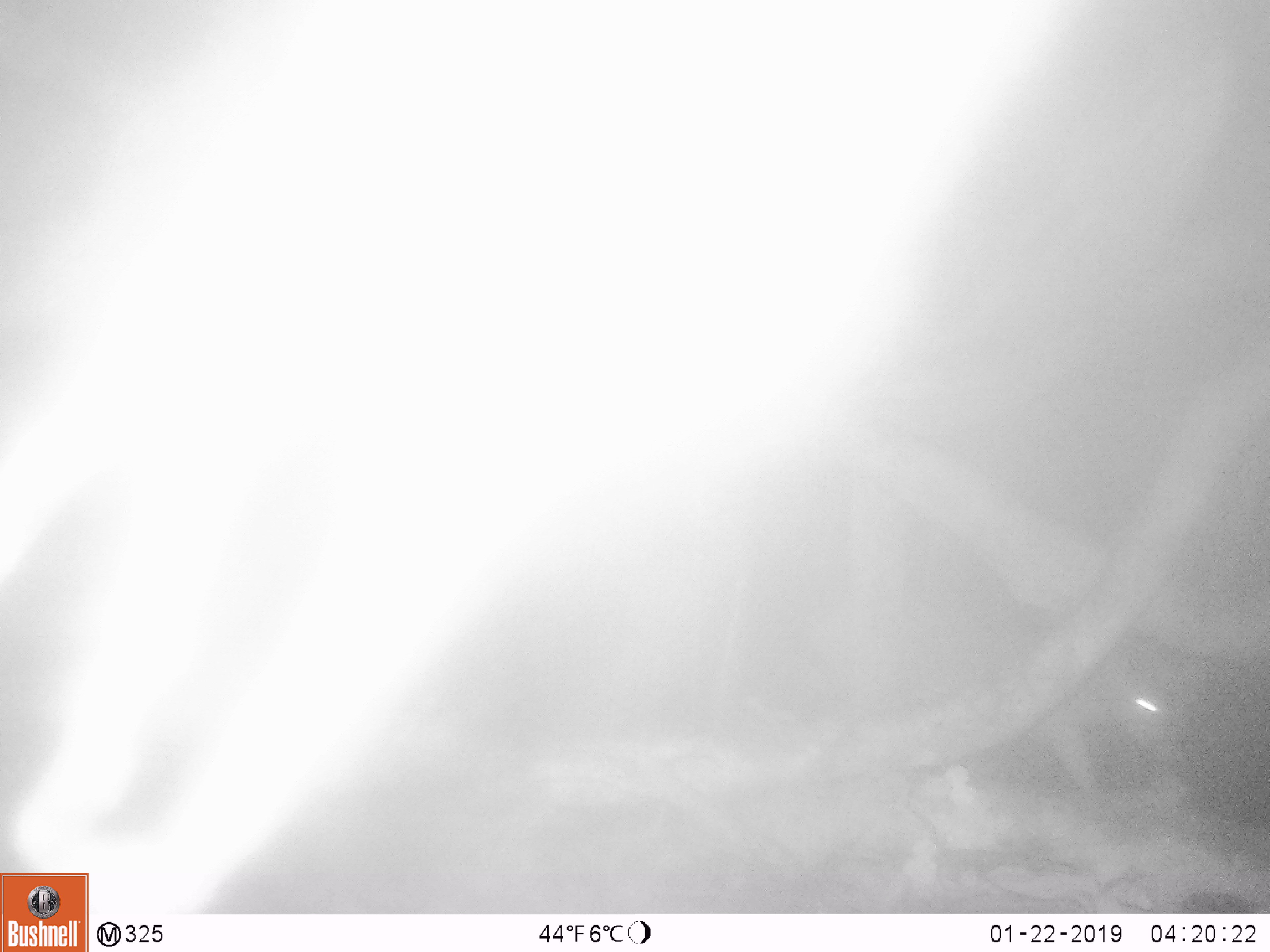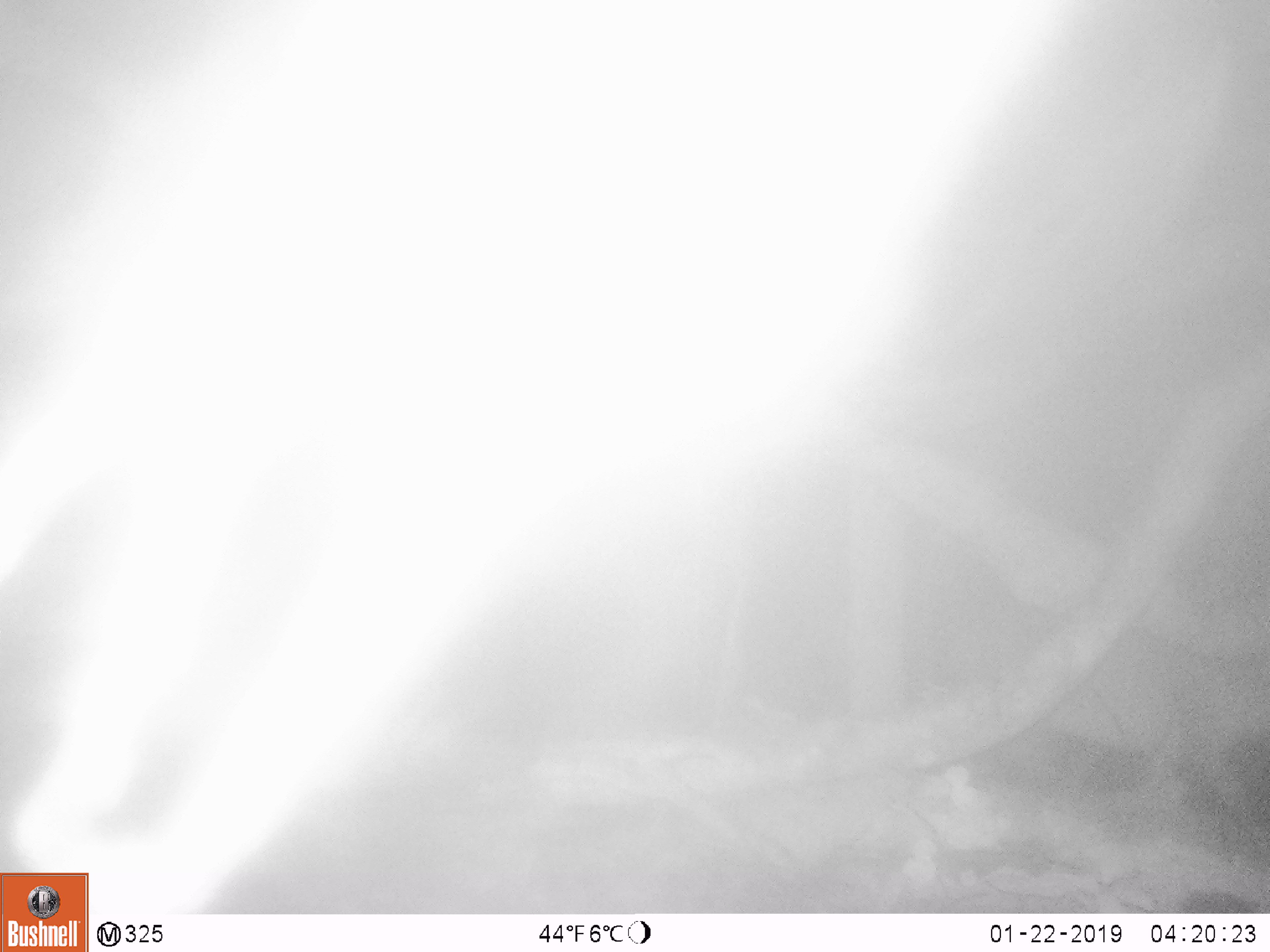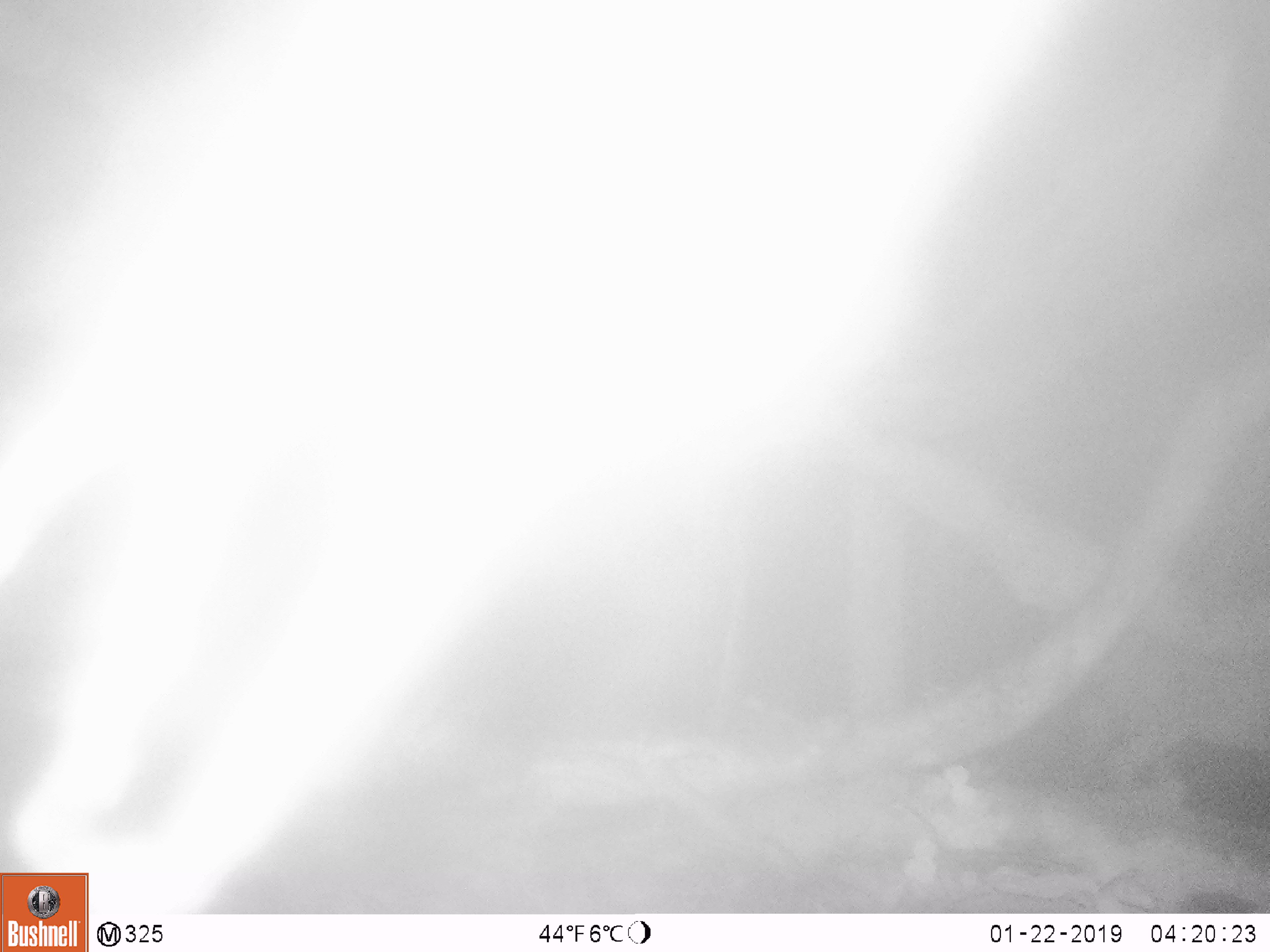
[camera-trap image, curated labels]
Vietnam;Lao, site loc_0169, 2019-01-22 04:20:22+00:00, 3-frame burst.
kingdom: Animalia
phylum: Chordata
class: Mammalia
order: Artiodactyla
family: Cervidae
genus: Muntiacus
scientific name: Muntiacus vuquangensis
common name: large-antlered muntjac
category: large antlered muntjac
Large antlered muntjac (large-antlered muntjac) (Muntiacus vuquangensis). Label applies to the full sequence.